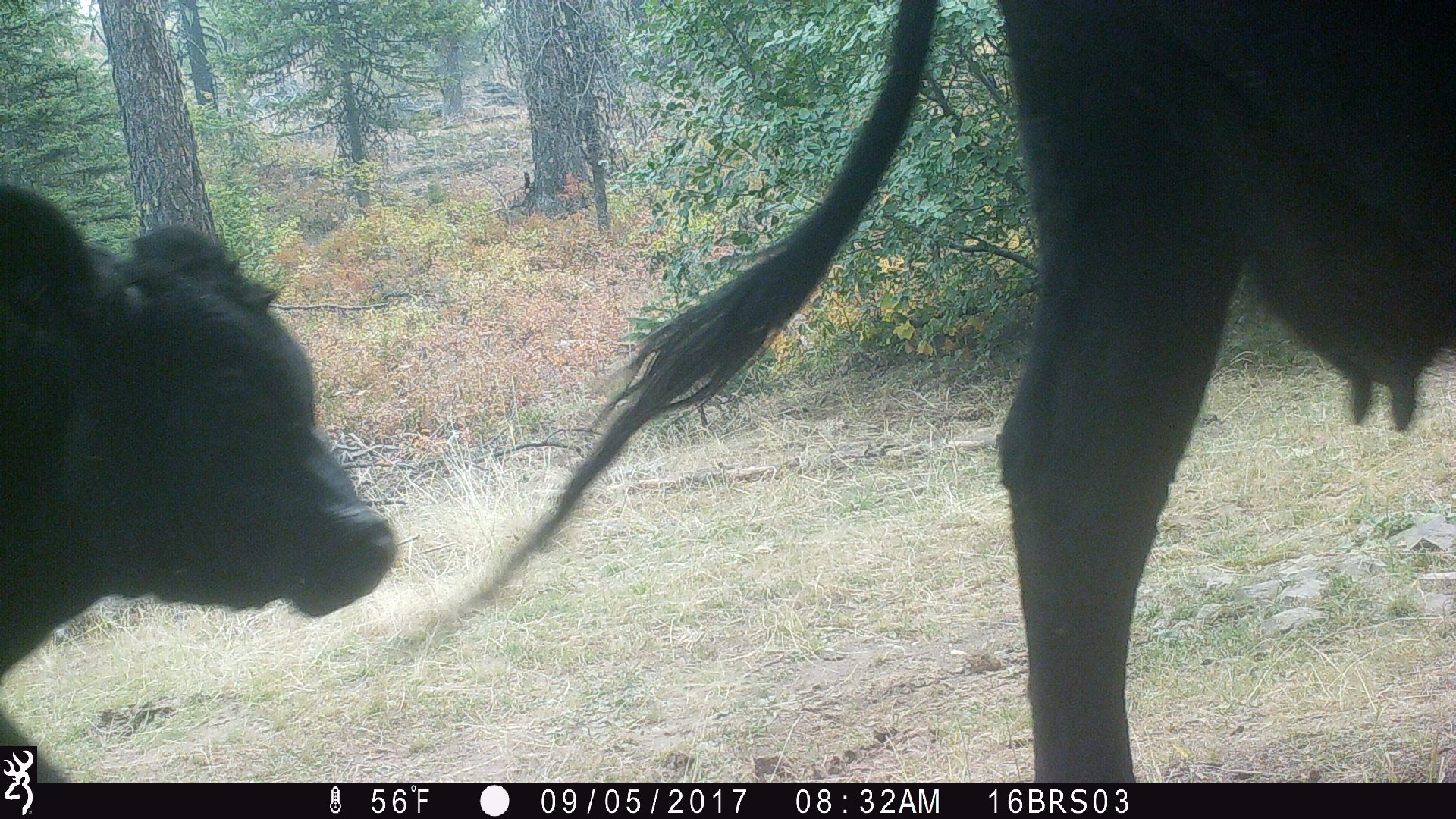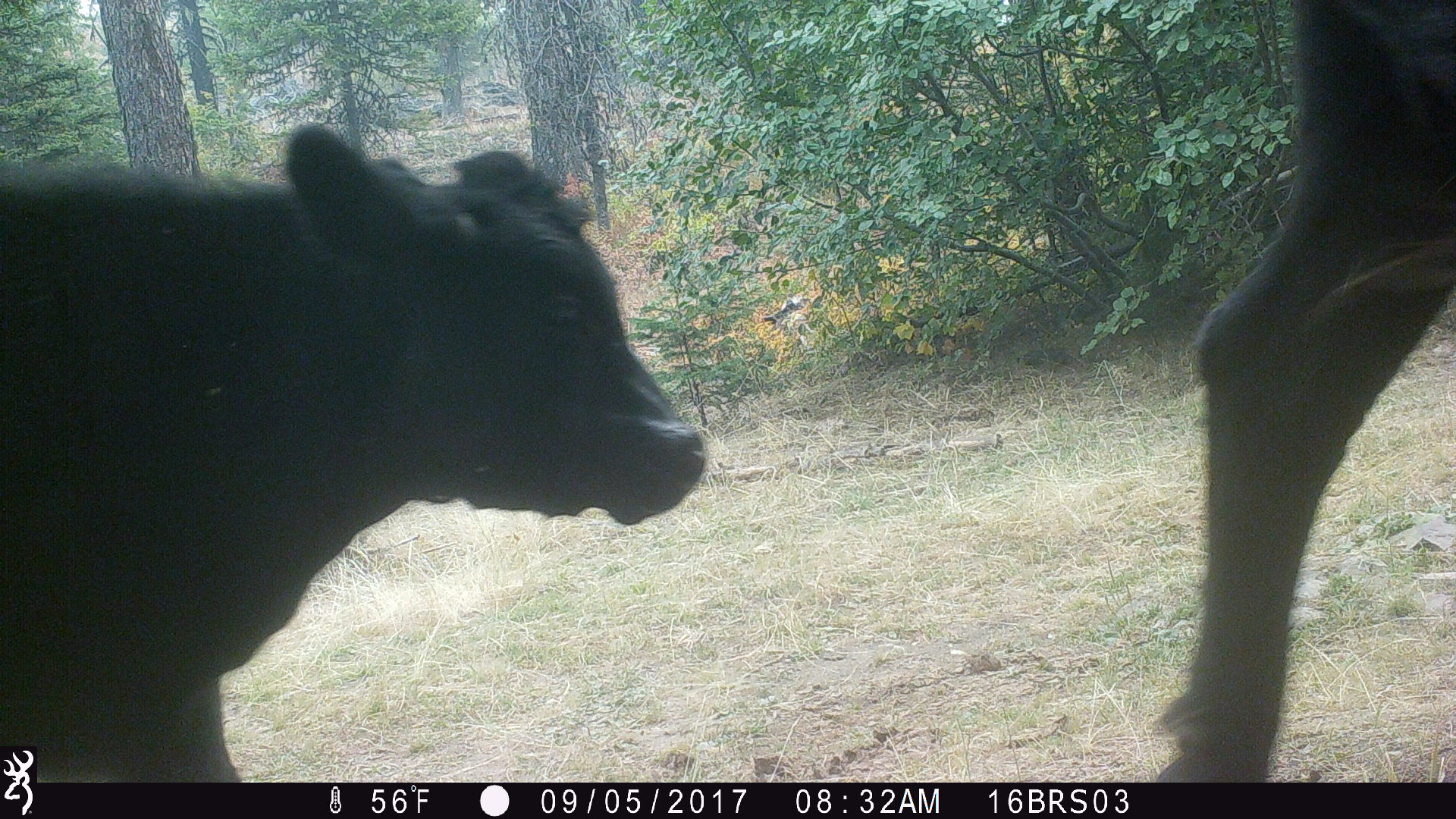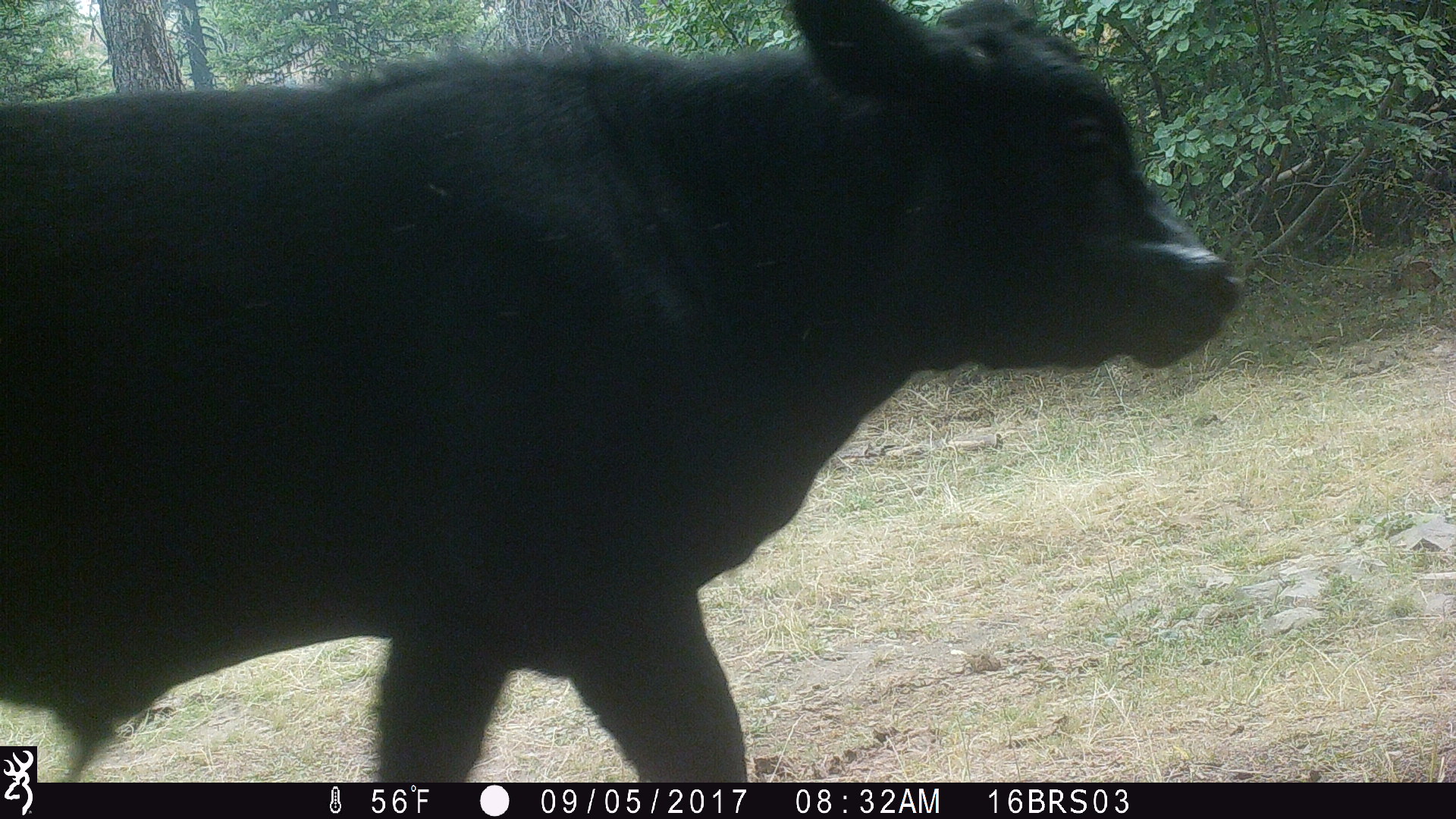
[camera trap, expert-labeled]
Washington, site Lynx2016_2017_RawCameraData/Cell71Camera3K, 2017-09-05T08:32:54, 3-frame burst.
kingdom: Animalia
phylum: Chordata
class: Mammalia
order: Artiodactyla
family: Bovidae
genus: Bos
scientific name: Bos taurus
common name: domestic cattle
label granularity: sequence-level